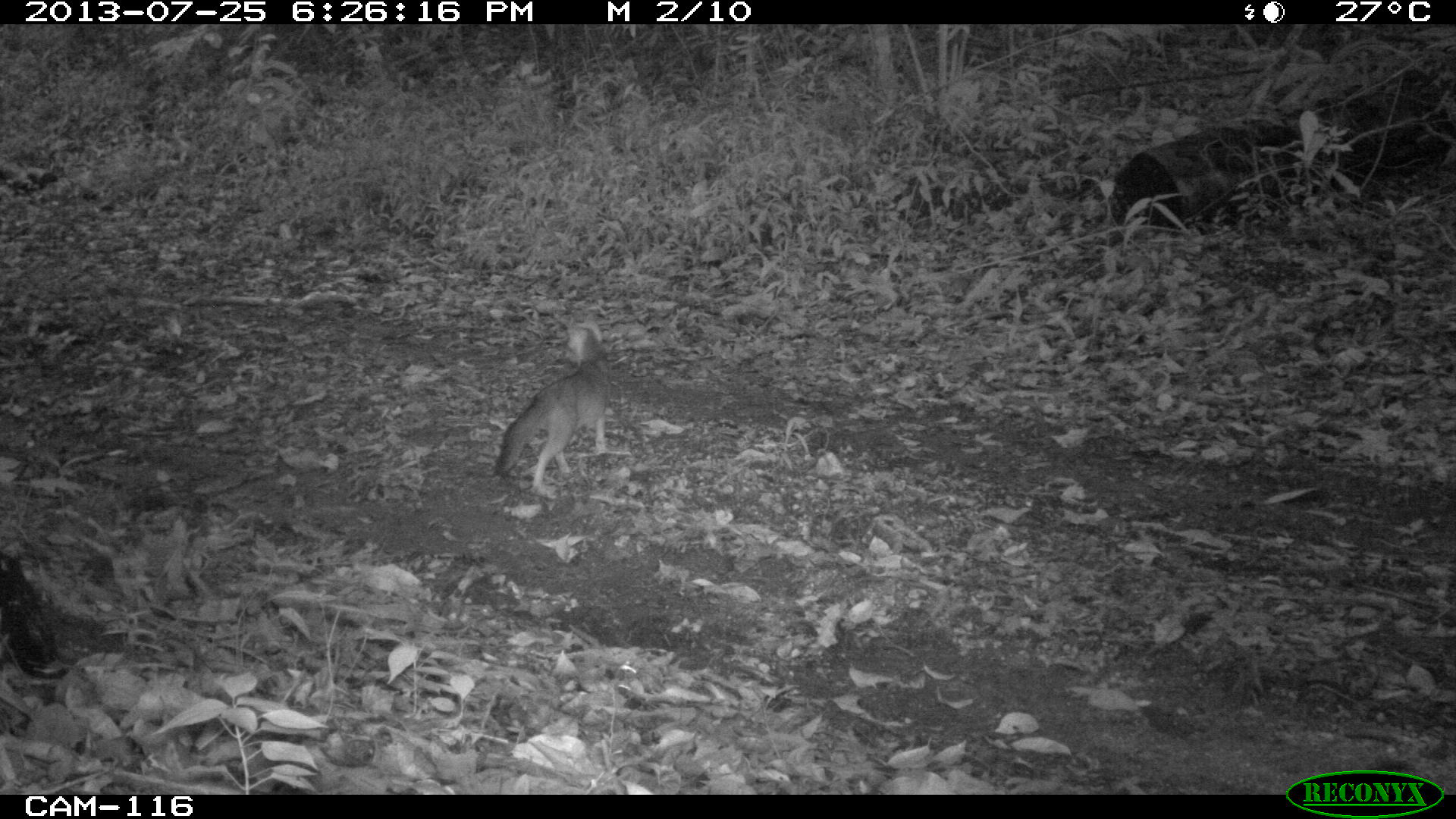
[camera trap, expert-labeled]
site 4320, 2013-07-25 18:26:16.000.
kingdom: Animalia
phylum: Chordata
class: Mammalia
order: Carnivora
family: Canidae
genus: Urocyon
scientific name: Urocyon cinereoargenteus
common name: gray fox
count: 1